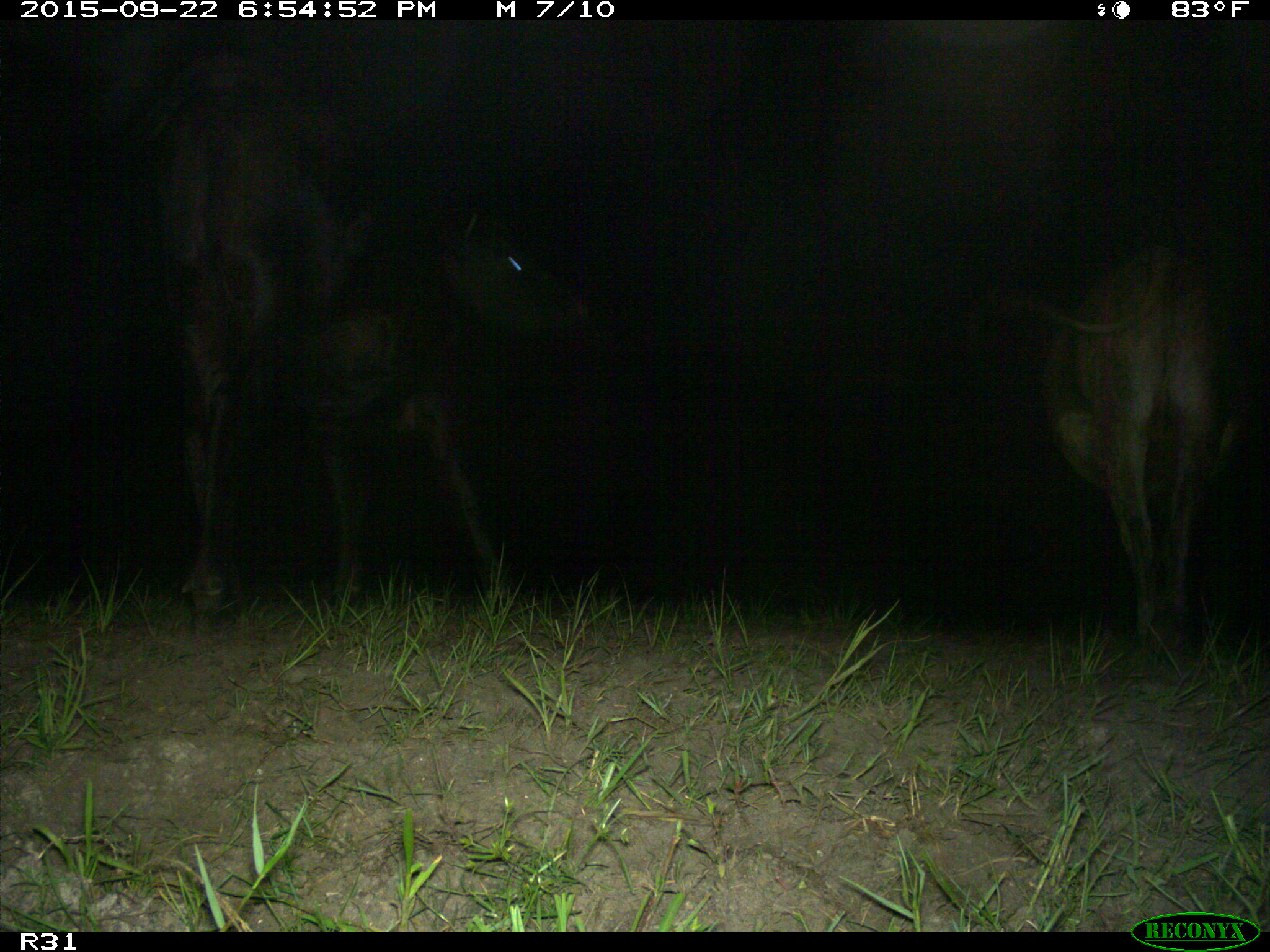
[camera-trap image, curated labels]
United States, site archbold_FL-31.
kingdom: Animalia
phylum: Chordata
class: Mammalia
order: Artiodactyla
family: Bovidae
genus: Bos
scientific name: Bos taurus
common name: domestic cow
Bos taurus (domestic cow).